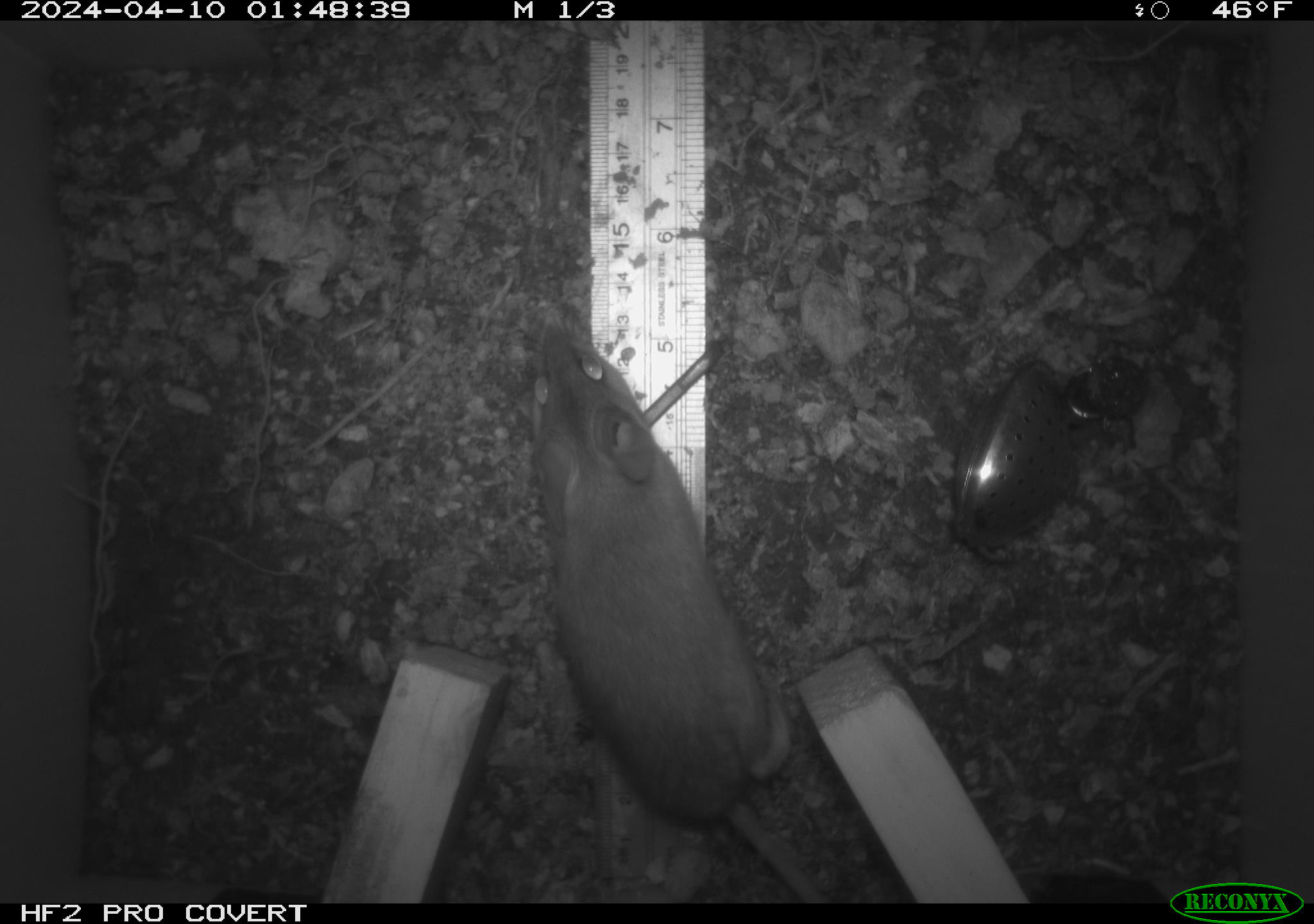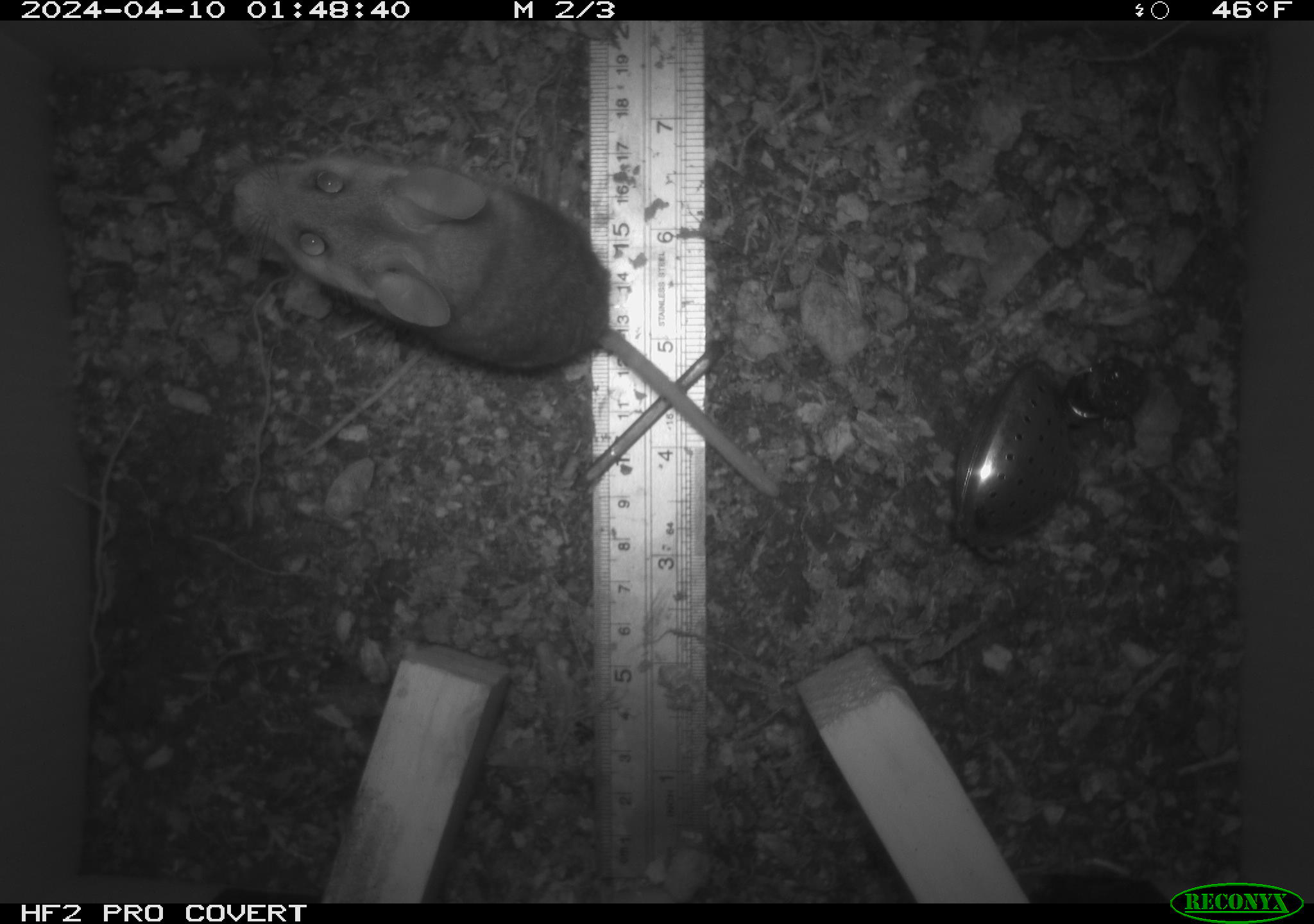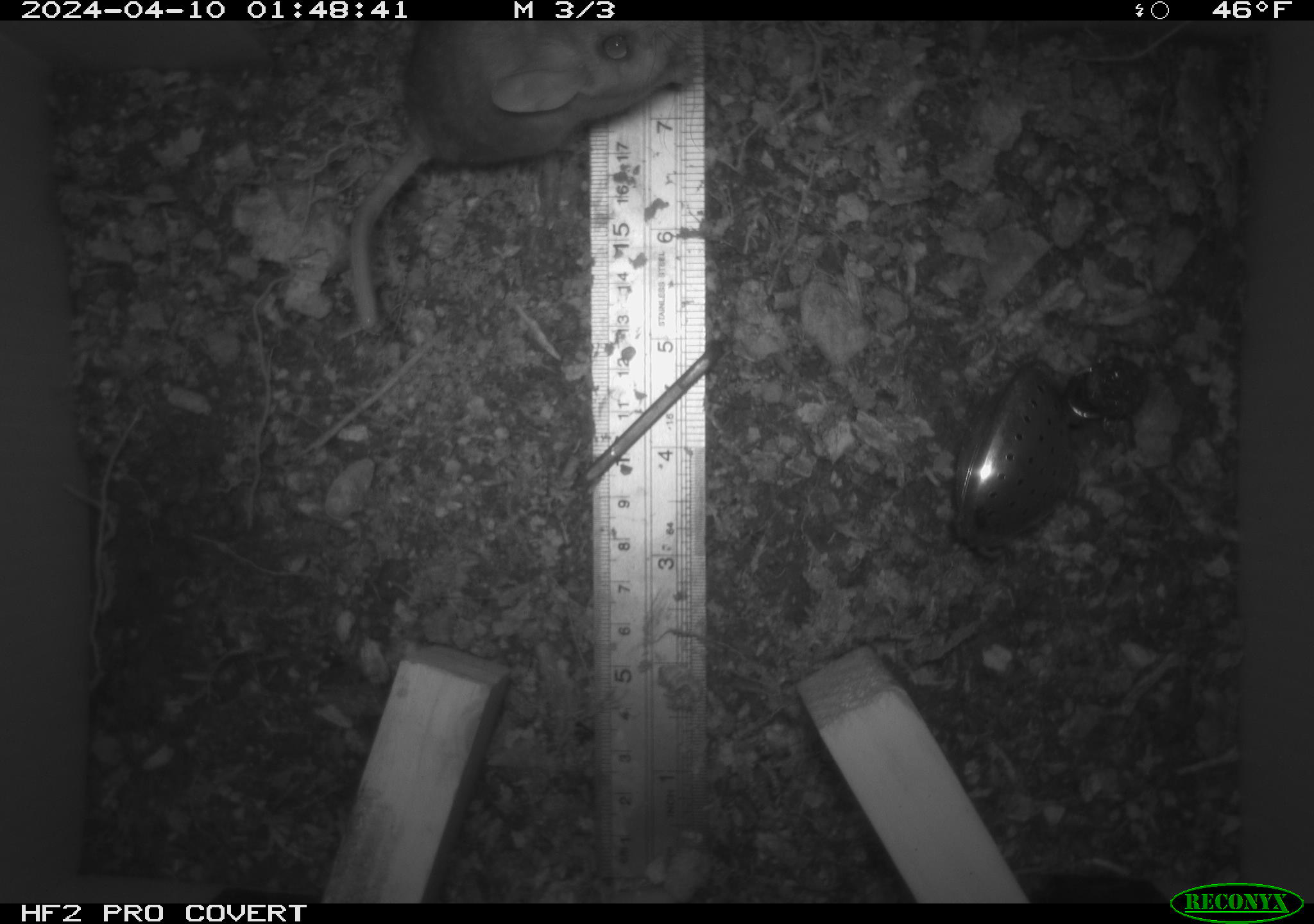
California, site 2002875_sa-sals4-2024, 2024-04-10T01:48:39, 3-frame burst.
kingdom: Animalia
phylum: Chordata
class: Mammalia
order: Rodentia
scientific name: Rodentia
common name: rodent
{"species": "rodent (Rodentia)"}